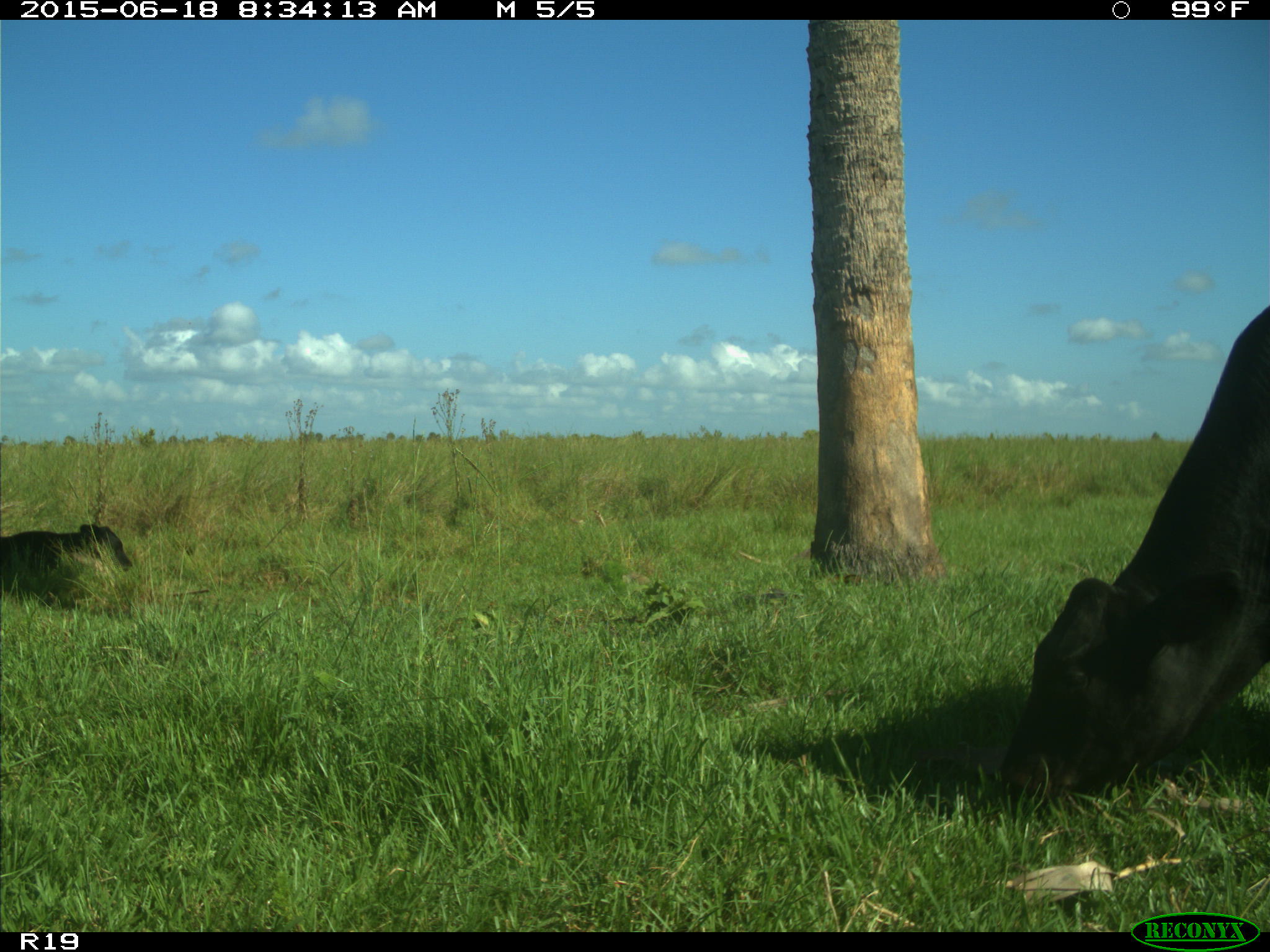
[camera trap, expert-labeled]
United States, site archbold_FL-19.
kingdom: Animalia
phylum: Chordata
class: Mammalia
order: Artiodactyla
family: Bovidae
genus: Bos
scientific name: Bos taurus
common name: domestic cow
Bos taurus (domestic cow).